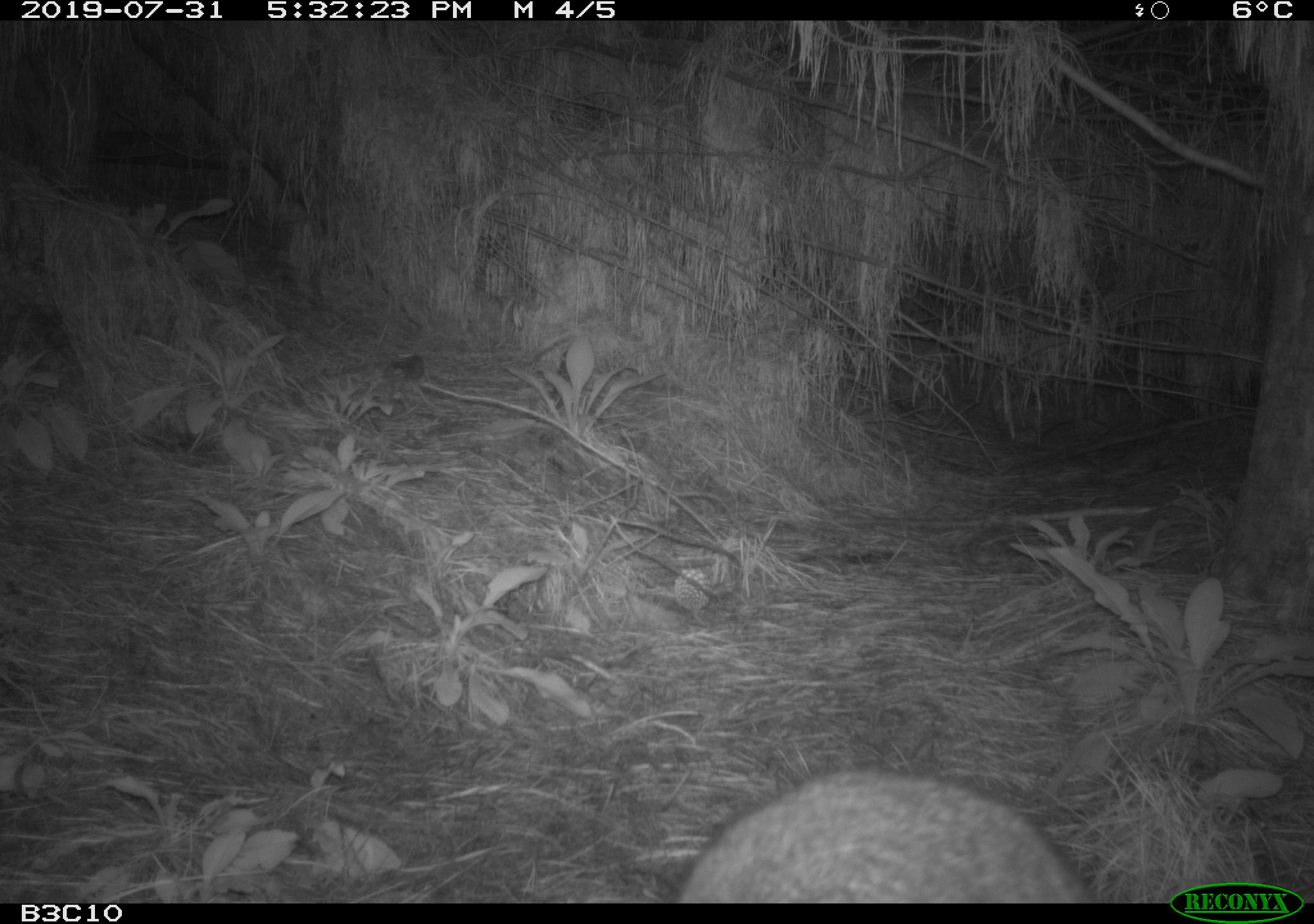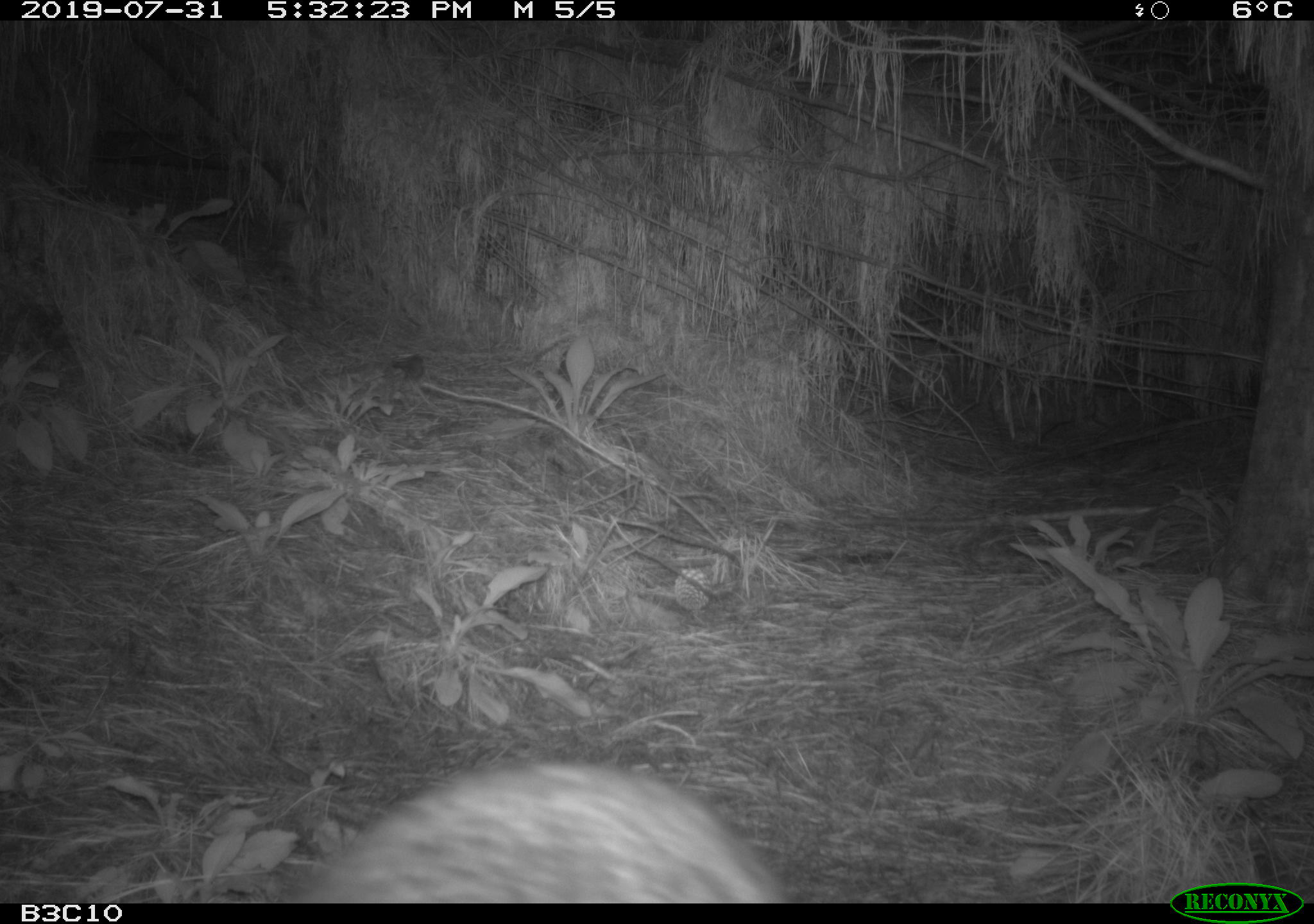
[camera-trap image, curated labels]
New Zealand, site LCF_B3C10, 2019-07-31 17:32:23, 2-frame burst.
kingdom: Animalia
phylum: Chordata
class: Mammalia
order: Diprotodontia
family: Macropodidae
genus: Notamacropus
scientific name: Notamacropus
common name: wallaby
Wallaby (Notamacropus).